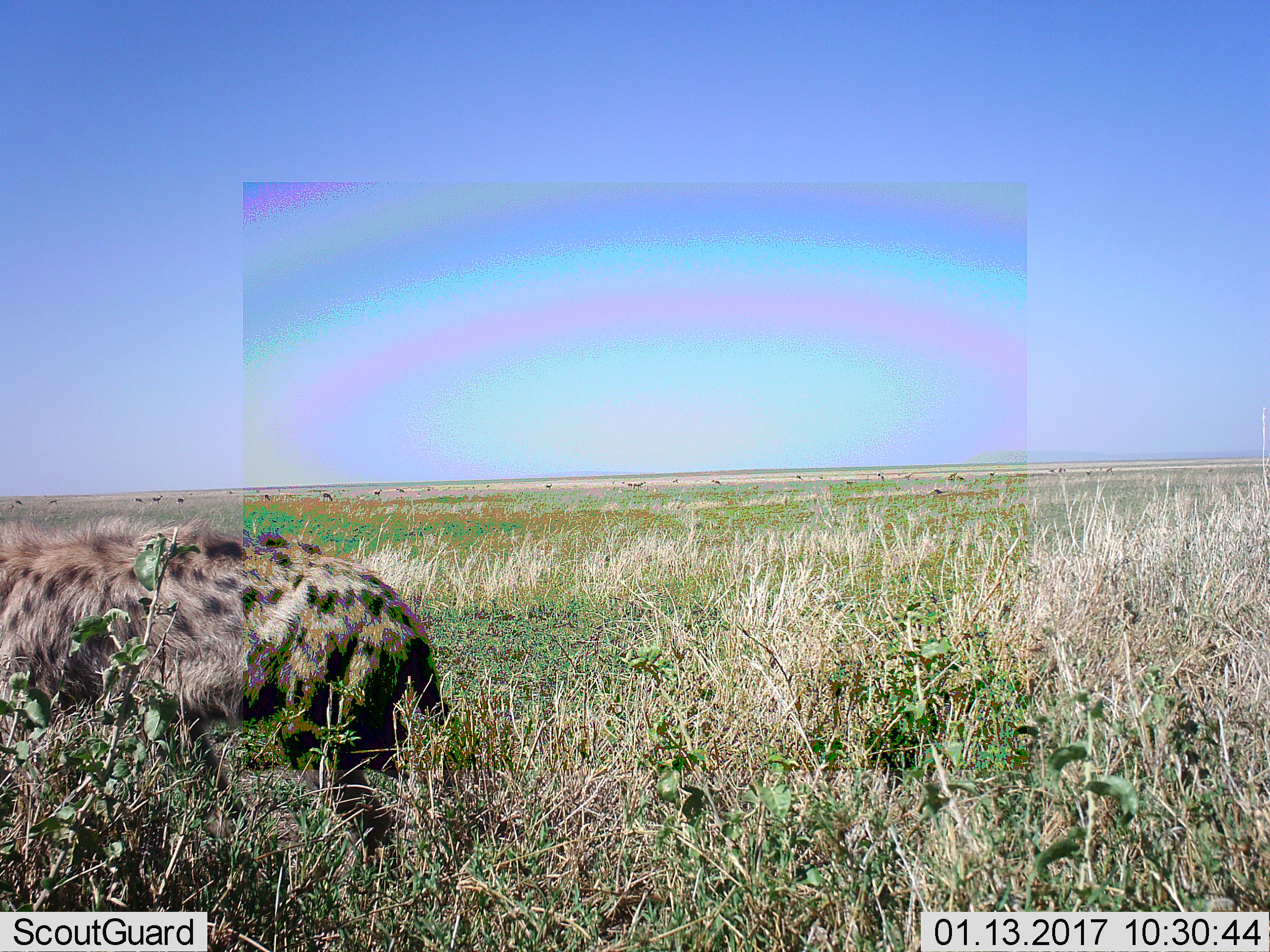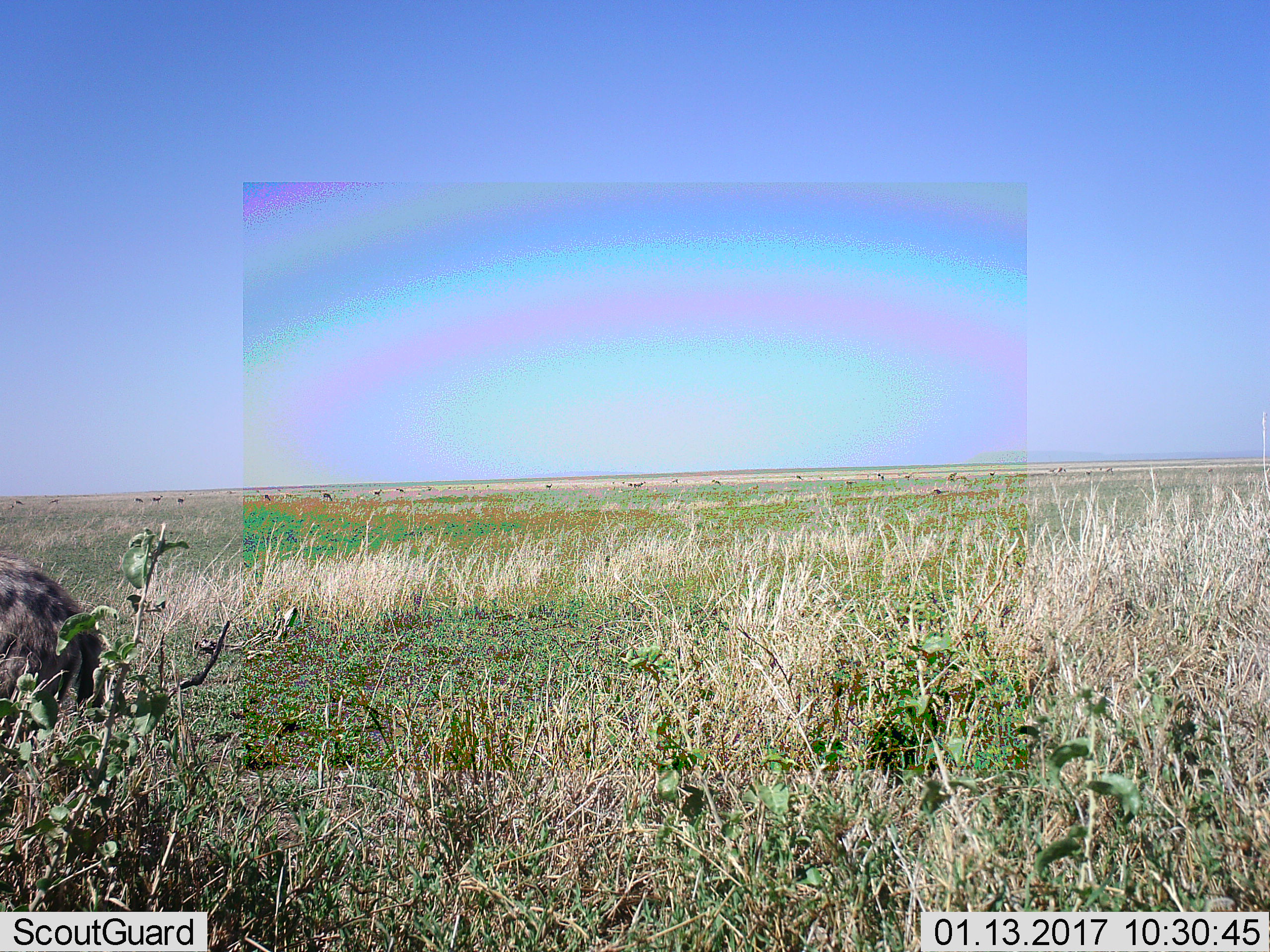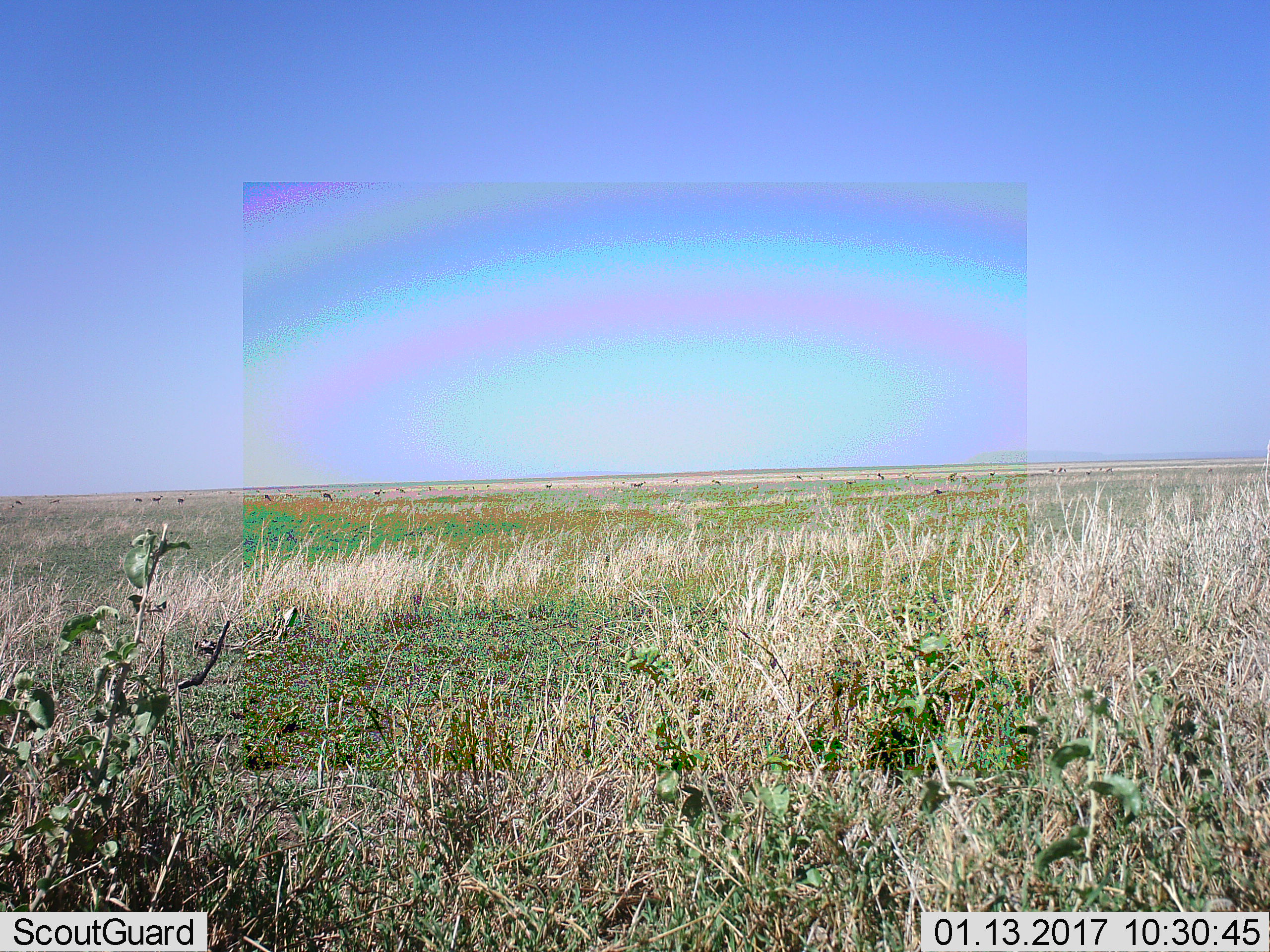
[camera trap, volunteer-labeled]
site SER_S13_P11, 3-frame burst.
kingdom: Animalia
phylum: Chordata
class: Mammalia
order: Carnivora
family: Hyaenidae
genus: Crocuta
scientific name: Crocuta crocuta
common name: spotted hyena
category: hyenaspotted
Hyenaspotted (spotted hyena) (Crocuta crocuta), count 1. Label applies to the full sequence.